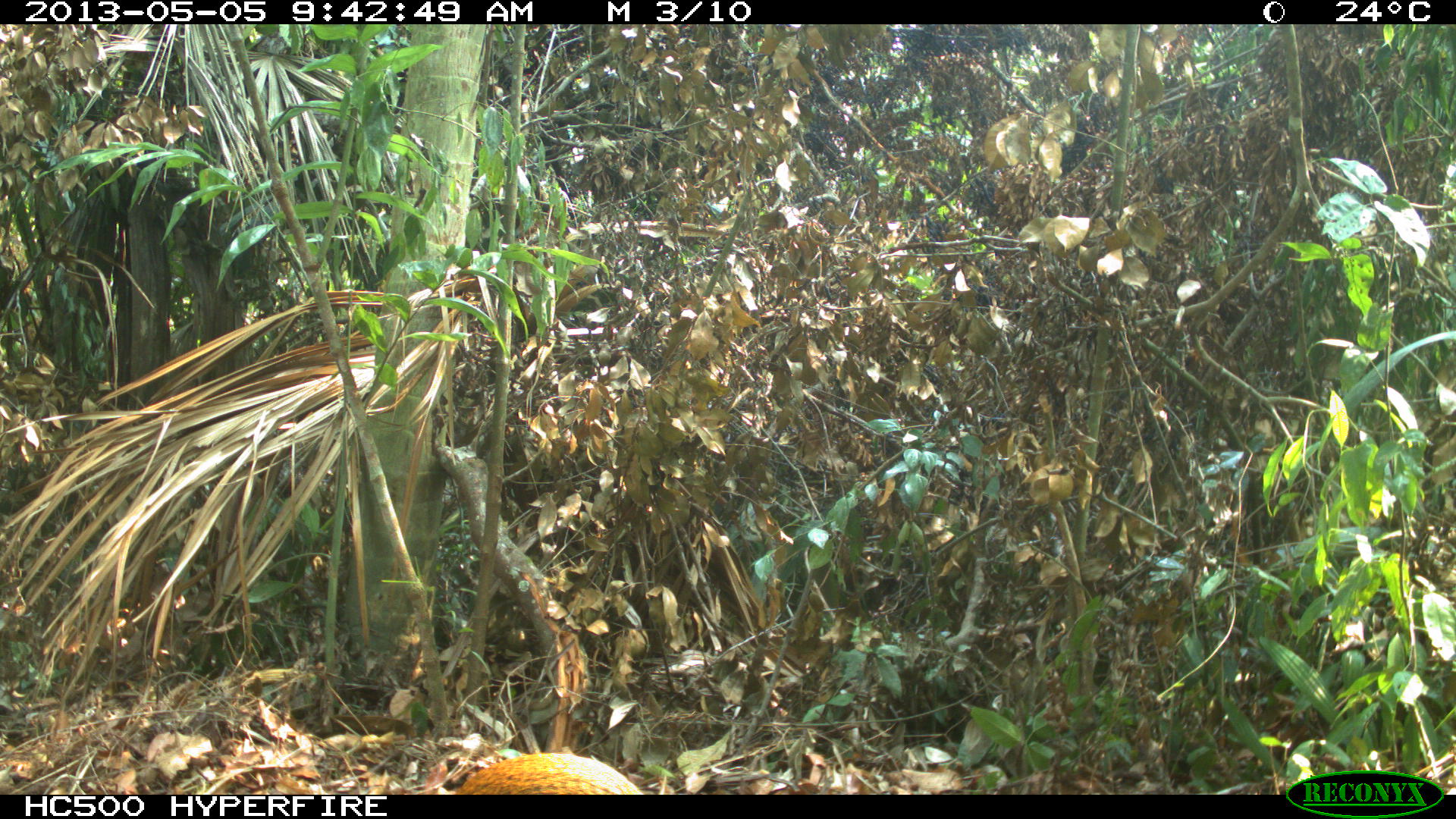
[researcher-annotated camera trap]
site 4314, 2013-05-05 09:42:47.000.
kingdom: Animalia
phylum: Chordata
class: Mammalia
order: Rodentia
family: Dasyproctidae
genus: Dasyprocta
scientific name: Dasyprocta punctata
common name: central american agouti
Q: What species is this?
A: Dasyprocta punctata (central american agouti).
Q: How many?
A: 1.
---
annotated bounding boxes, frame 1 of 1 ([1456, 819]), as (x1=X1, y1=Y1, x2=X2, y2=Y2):
dasyprocta punctata: (x1=417, y1=748, x2=643, y2=794)